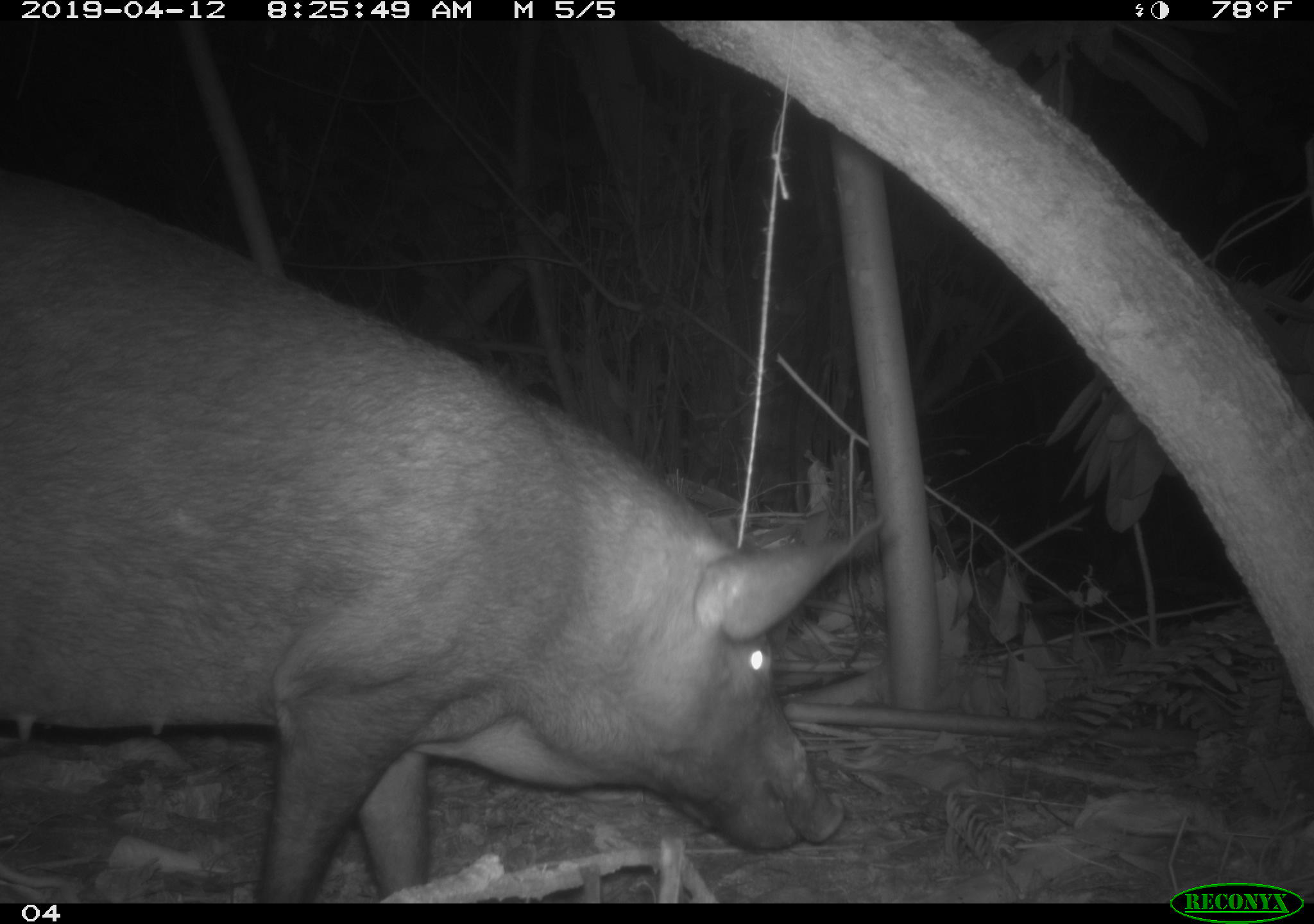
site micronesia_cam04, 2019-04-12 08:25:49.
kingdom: Animalia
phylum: Chordata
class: Mammalia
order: Artiodactyla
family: Suidae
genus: Sus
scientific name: Sus scrofa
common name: pig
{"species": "pig (Sus scrofa)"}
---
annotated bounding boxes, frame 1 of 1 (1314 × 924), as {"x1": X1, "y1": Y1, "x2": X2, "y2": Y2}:
pig: {"x1": 0, "y1": 176, "x2": 900, "y2": 895}